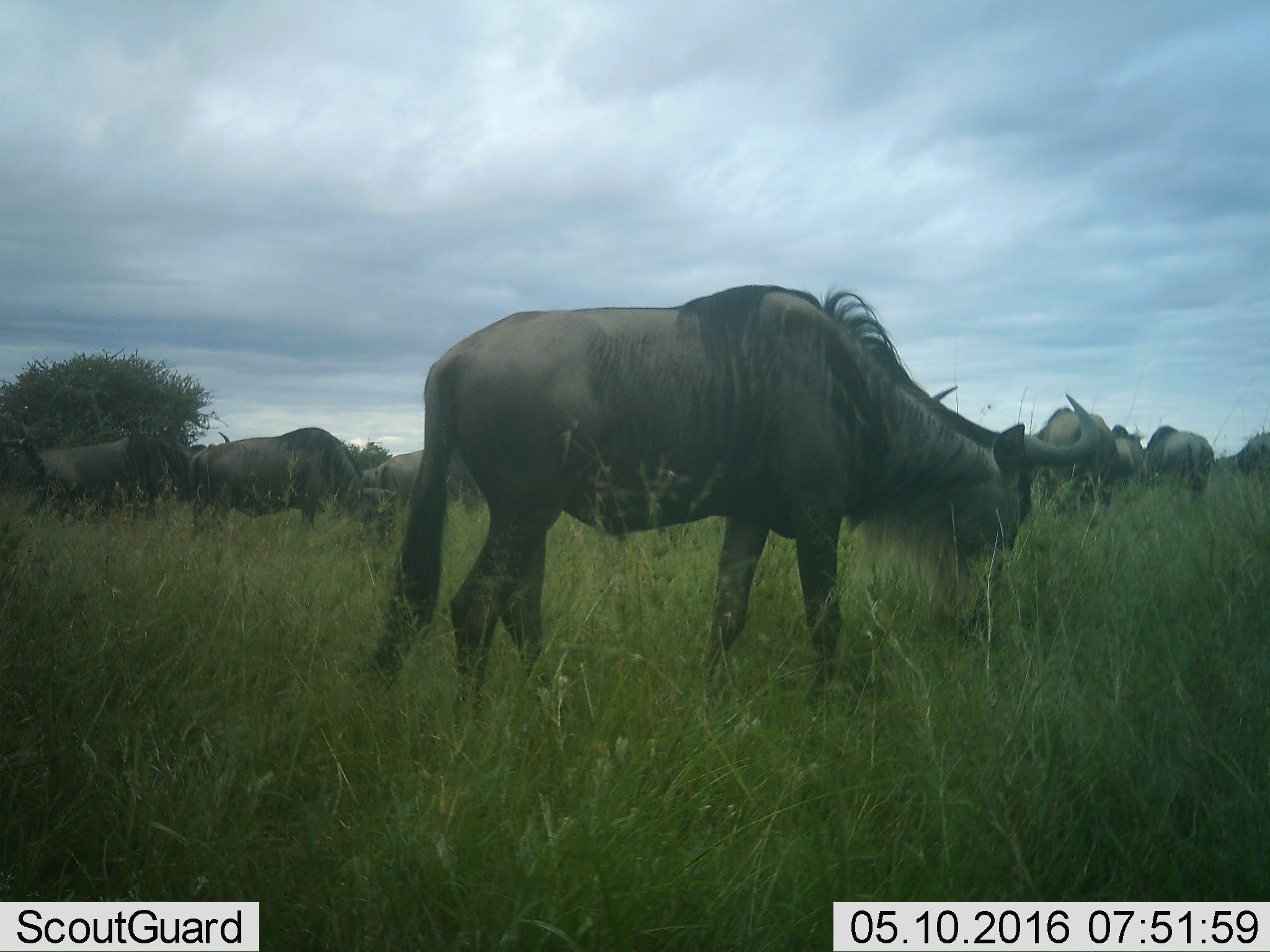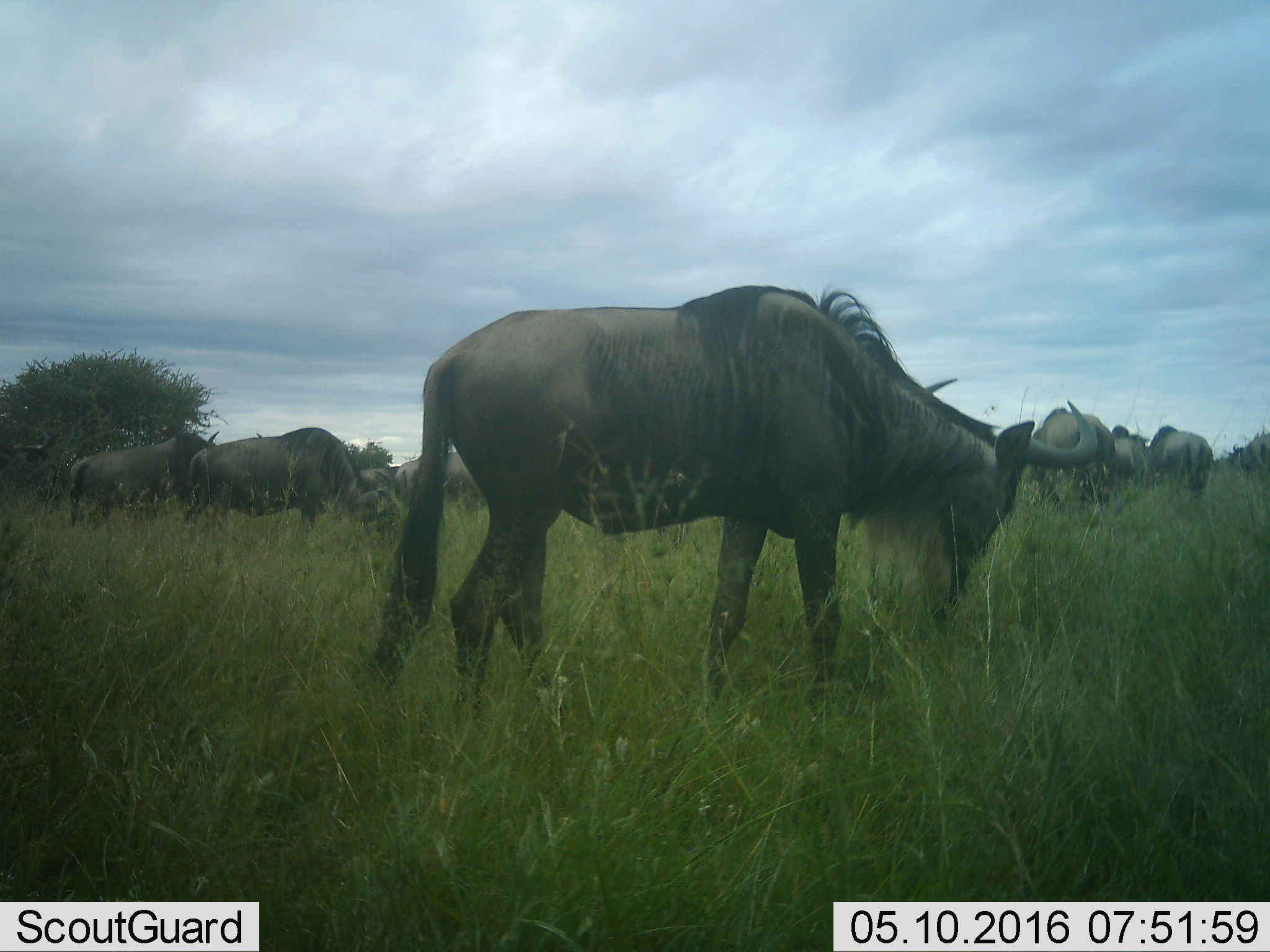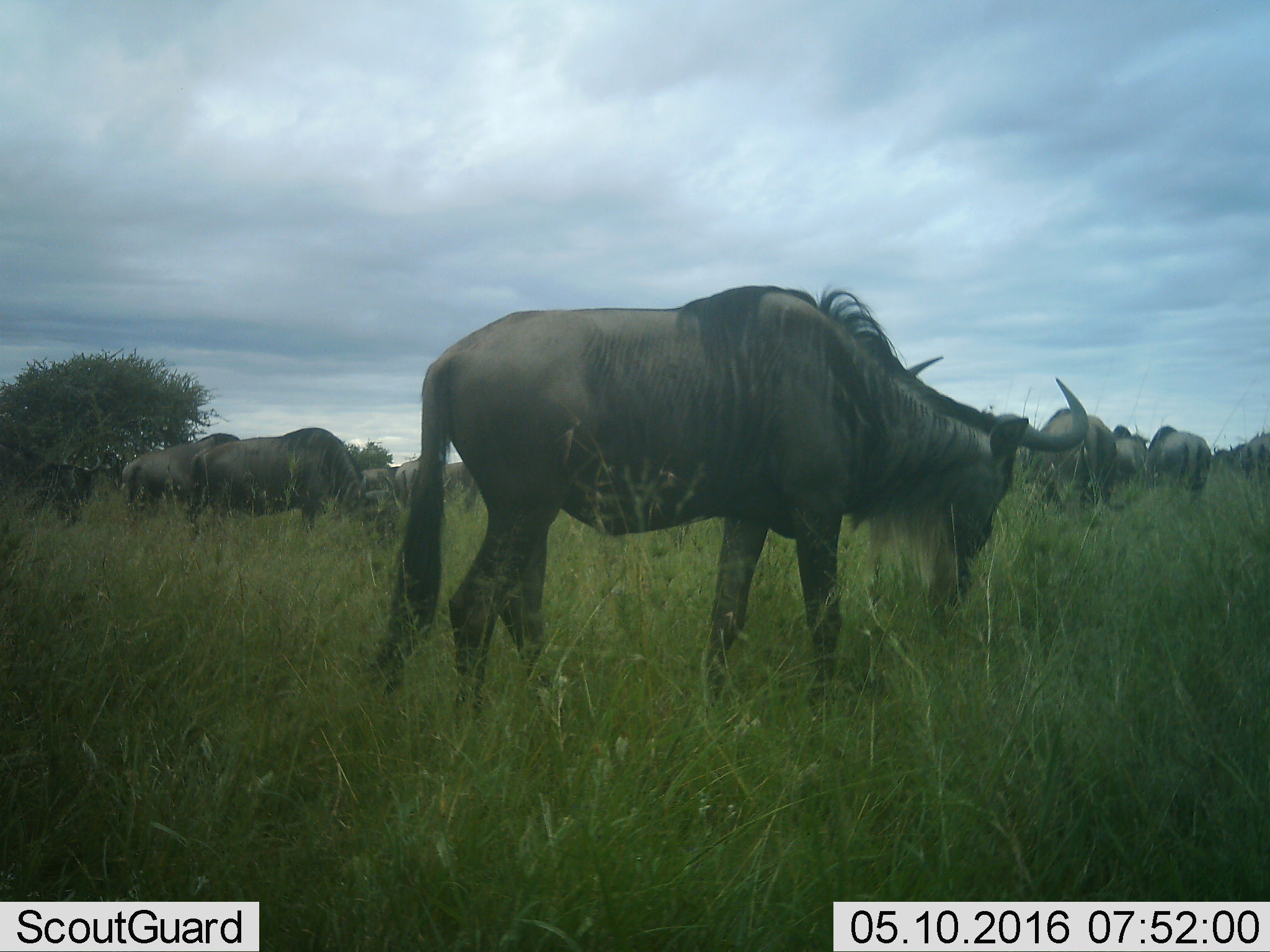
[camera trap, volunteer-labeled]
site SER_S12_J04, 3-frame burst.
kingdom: Animalia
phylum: Chordata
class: Mammalia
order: Artiodactyla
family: Bovidae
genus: Connochaetes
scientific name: Connochaetes taurinus taurinus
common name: blue wildebeest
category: wildebeestblue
Wildebeestblue (blue wildebeest) (Connochaetes taurinus taurinus), count 11-50. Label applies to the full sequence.